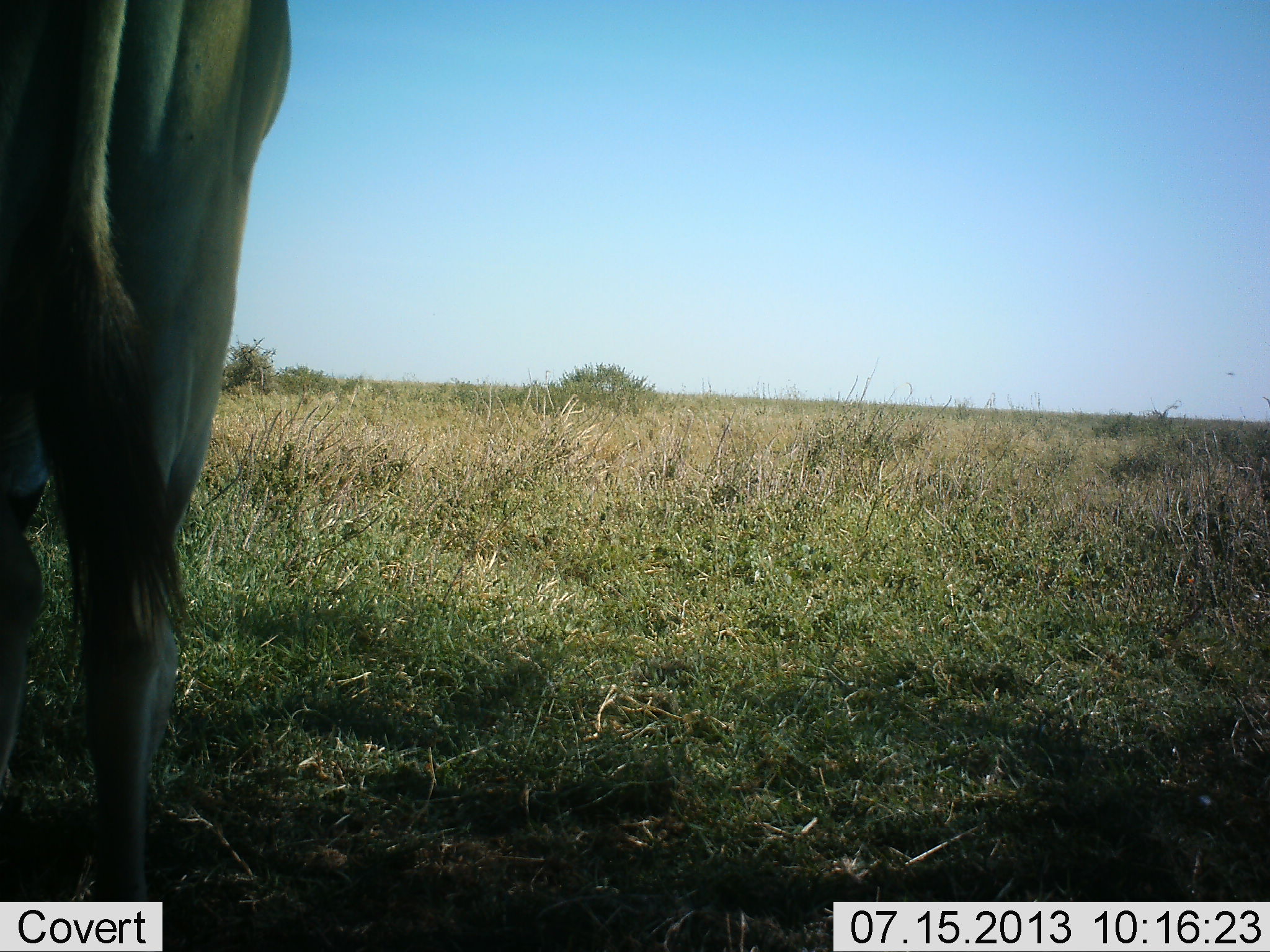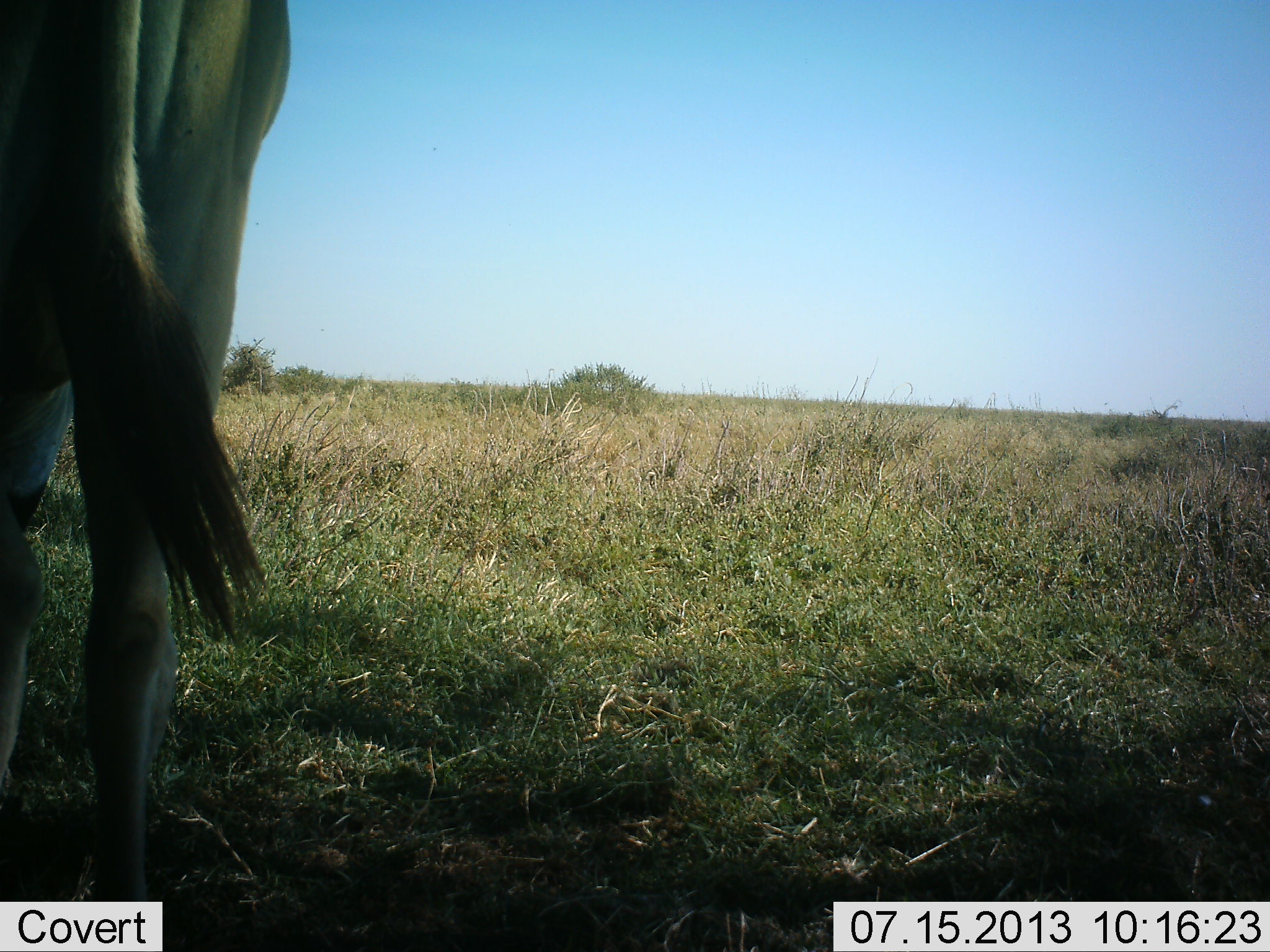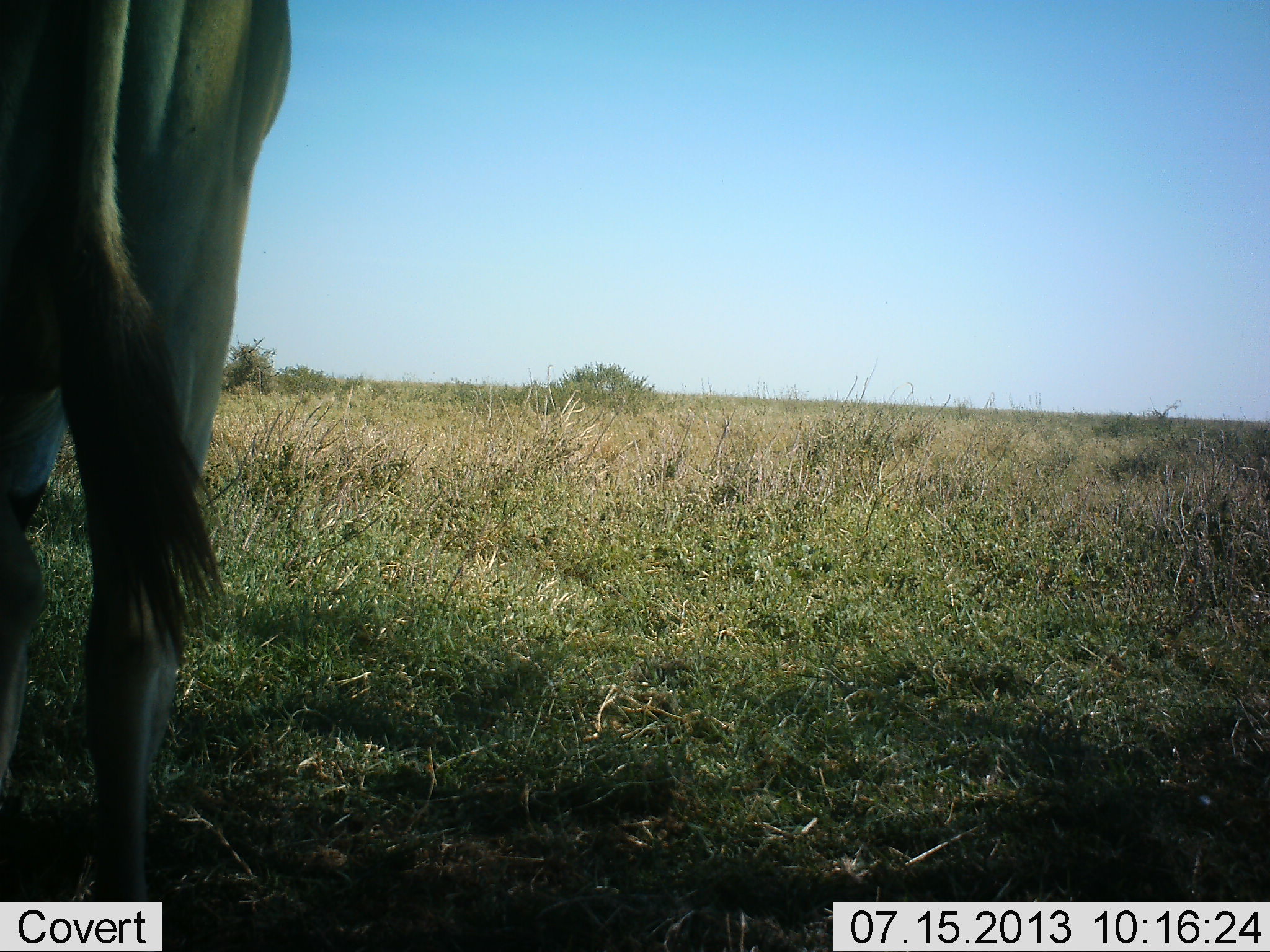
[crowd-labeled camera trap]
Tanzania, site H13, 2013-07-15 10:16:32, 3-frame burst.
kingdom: Animalia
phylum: Chordata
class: Mammalia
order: Artiodactyla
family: Bovidae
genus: Tragelaphus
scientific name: Tragelaphus oryx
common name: eland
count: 1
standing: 100%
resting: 0%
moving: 0%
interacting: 0%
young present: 0%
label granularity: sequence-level